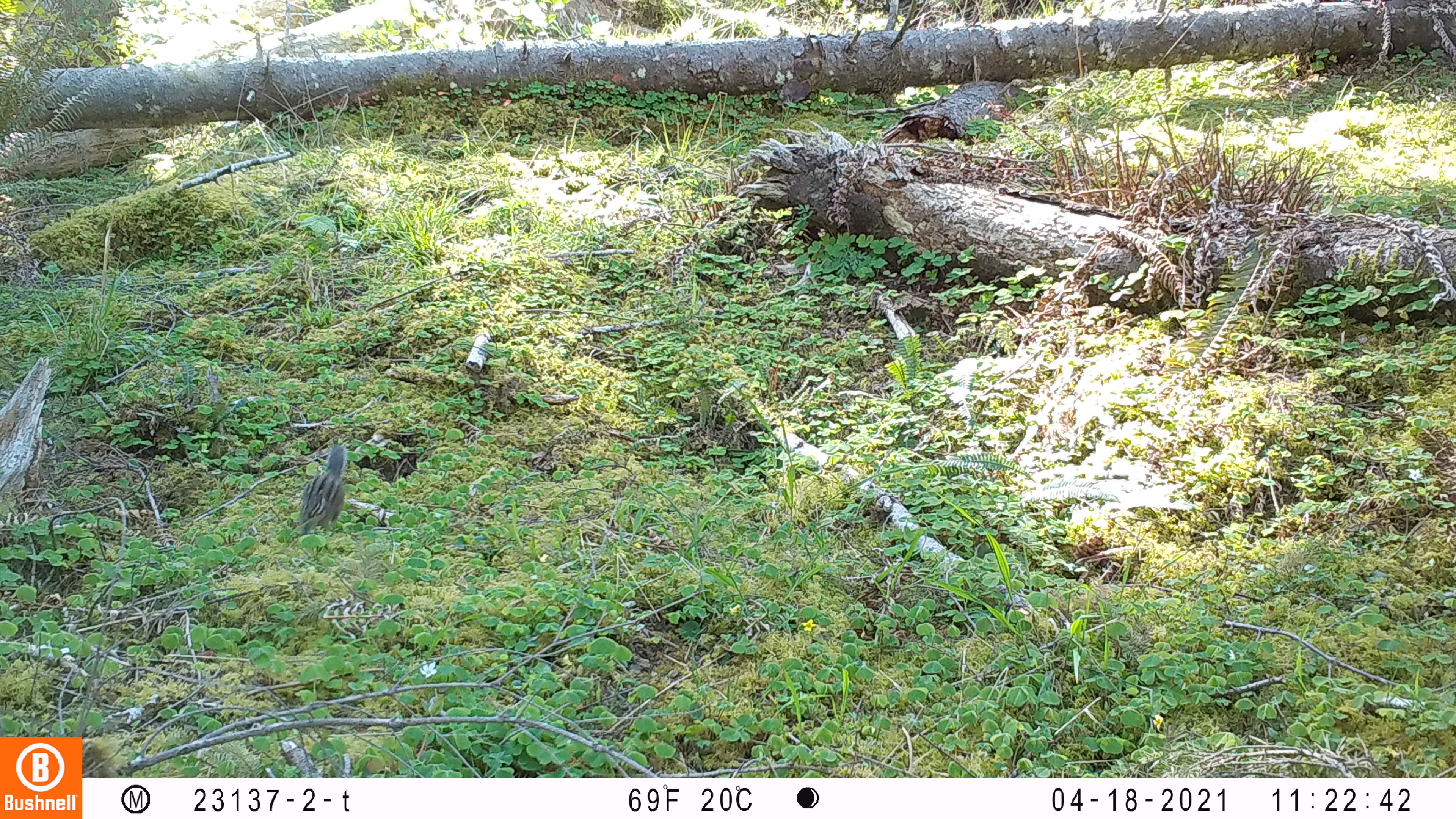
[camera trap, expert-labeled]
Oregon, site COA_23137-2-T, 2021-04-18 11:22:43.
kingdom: Animalia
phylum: Chordata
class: Mammalia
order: Rodentia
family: Sciuridae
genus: Neotamias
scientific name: Neotamias townsendii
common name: townsend's chipmunk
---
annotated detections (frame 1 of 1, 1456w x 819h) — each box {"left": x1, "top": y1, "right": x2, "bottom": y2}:
townsend's chipmunk: {"left": 293, "top": 438, "right": 356, "bottom": 537}